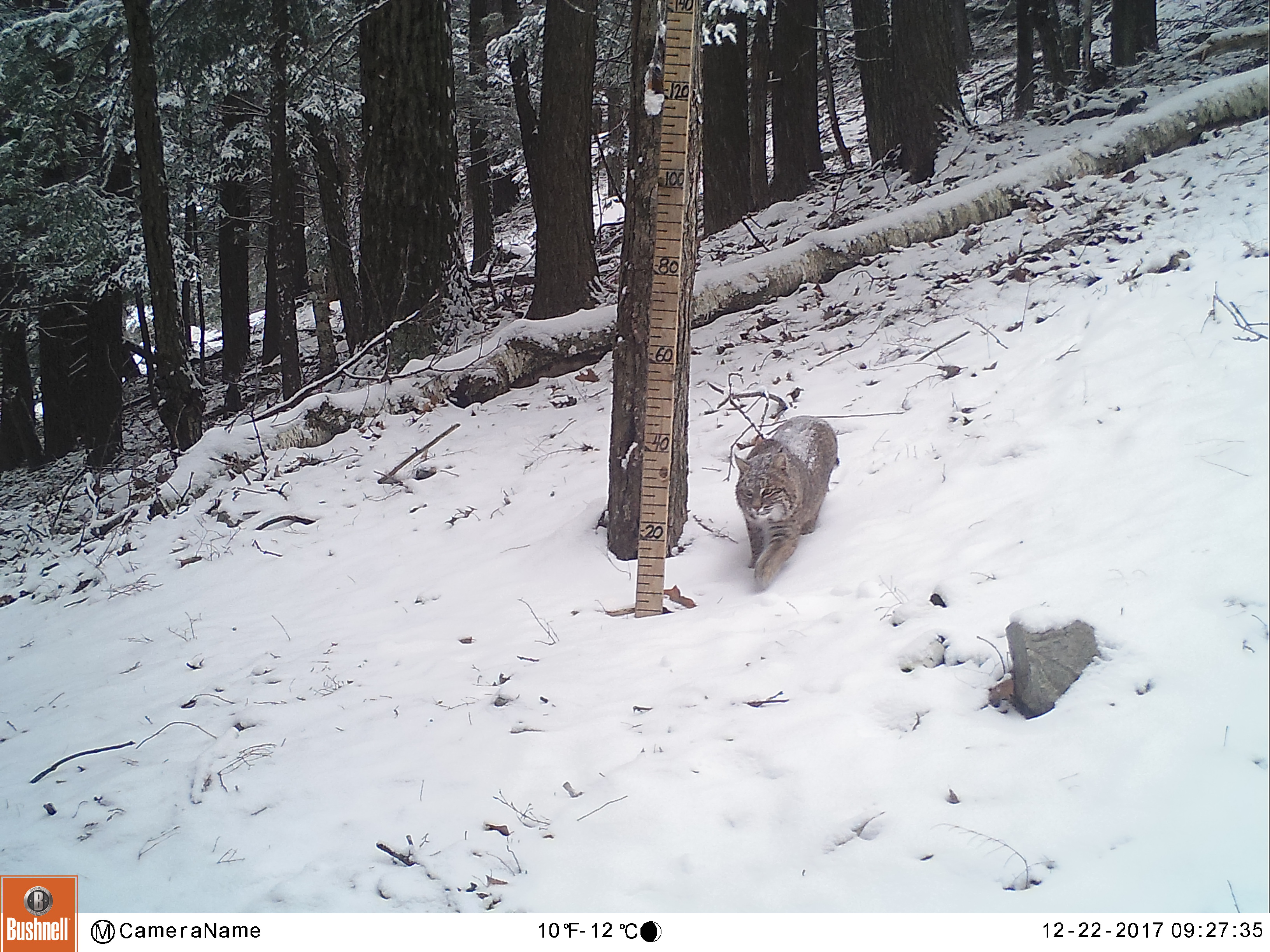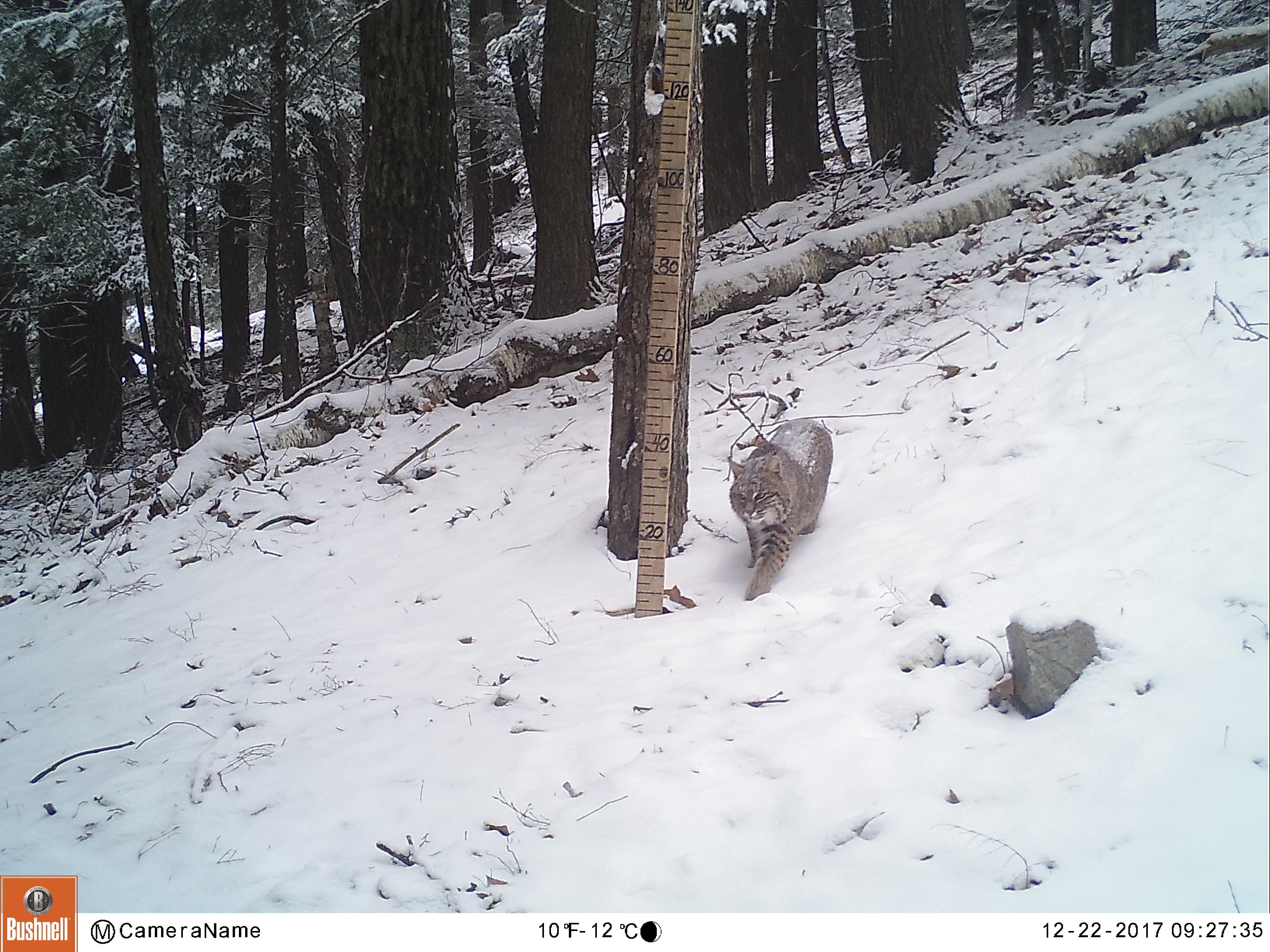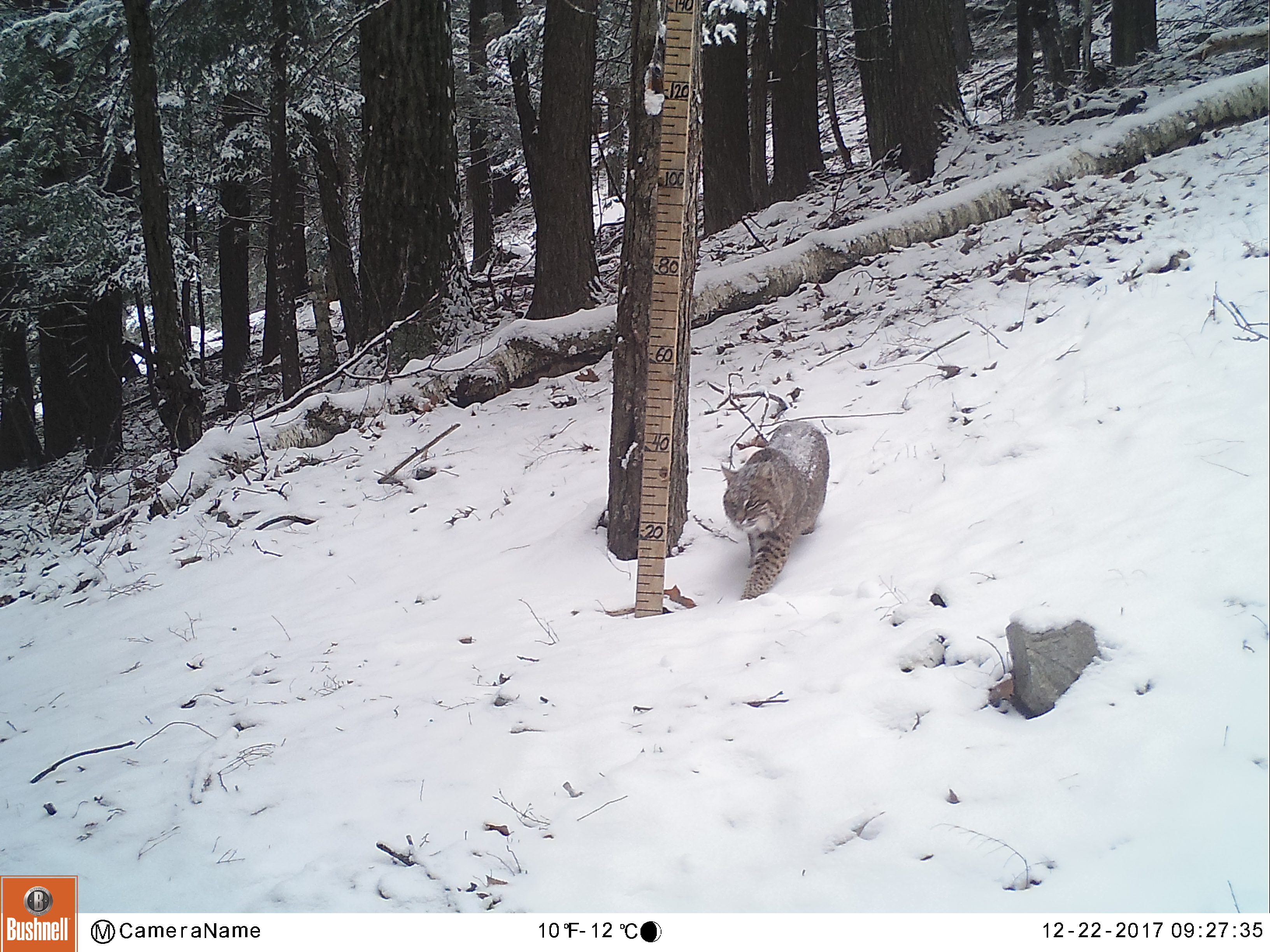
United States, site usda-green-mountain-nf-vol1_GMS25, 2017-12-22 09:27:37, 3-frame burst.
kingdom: Animalia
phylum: Chordata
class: Mammalia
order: Carnivora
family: Felidae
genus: Lynx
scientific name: Lynx rufus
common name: bobcat